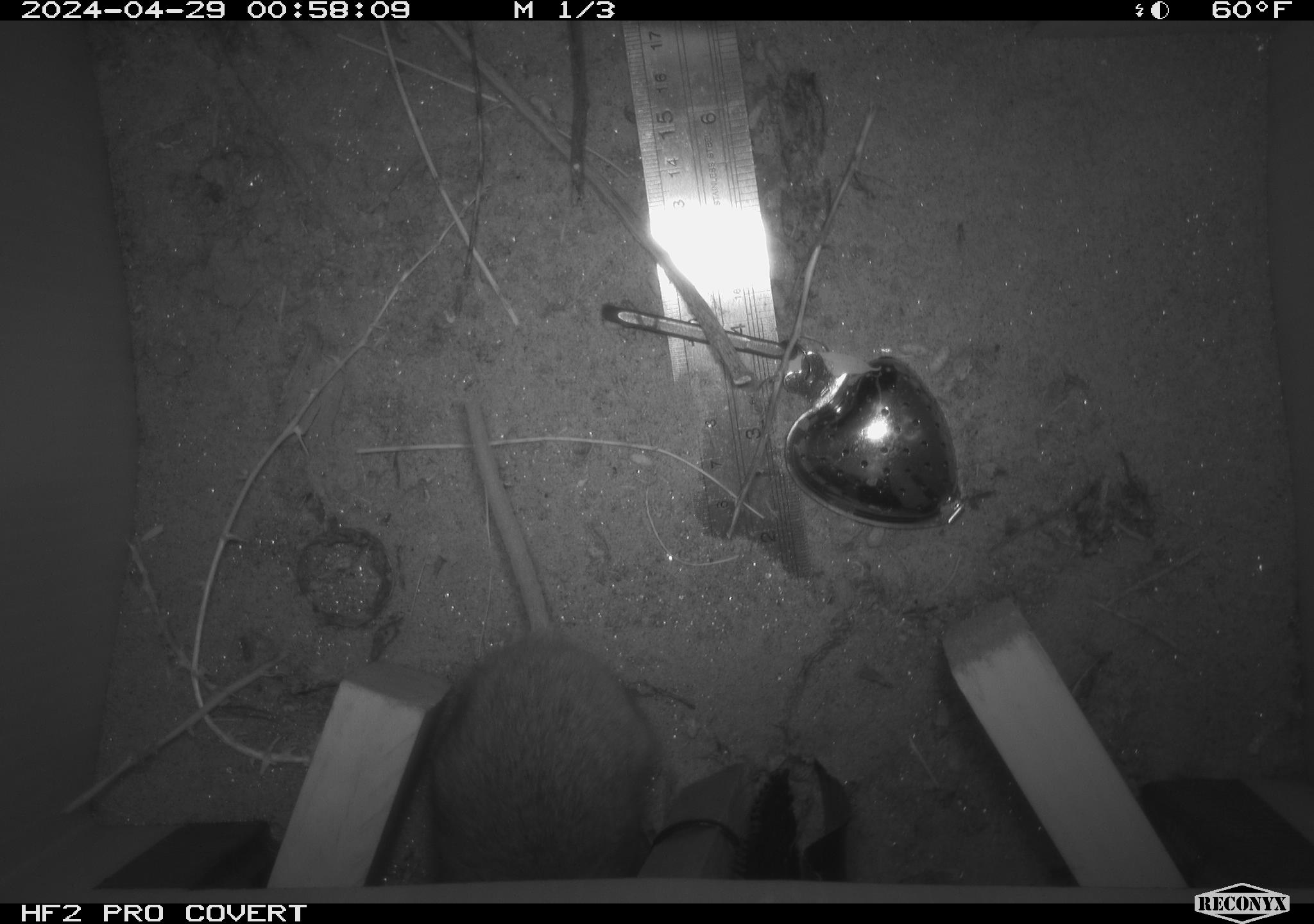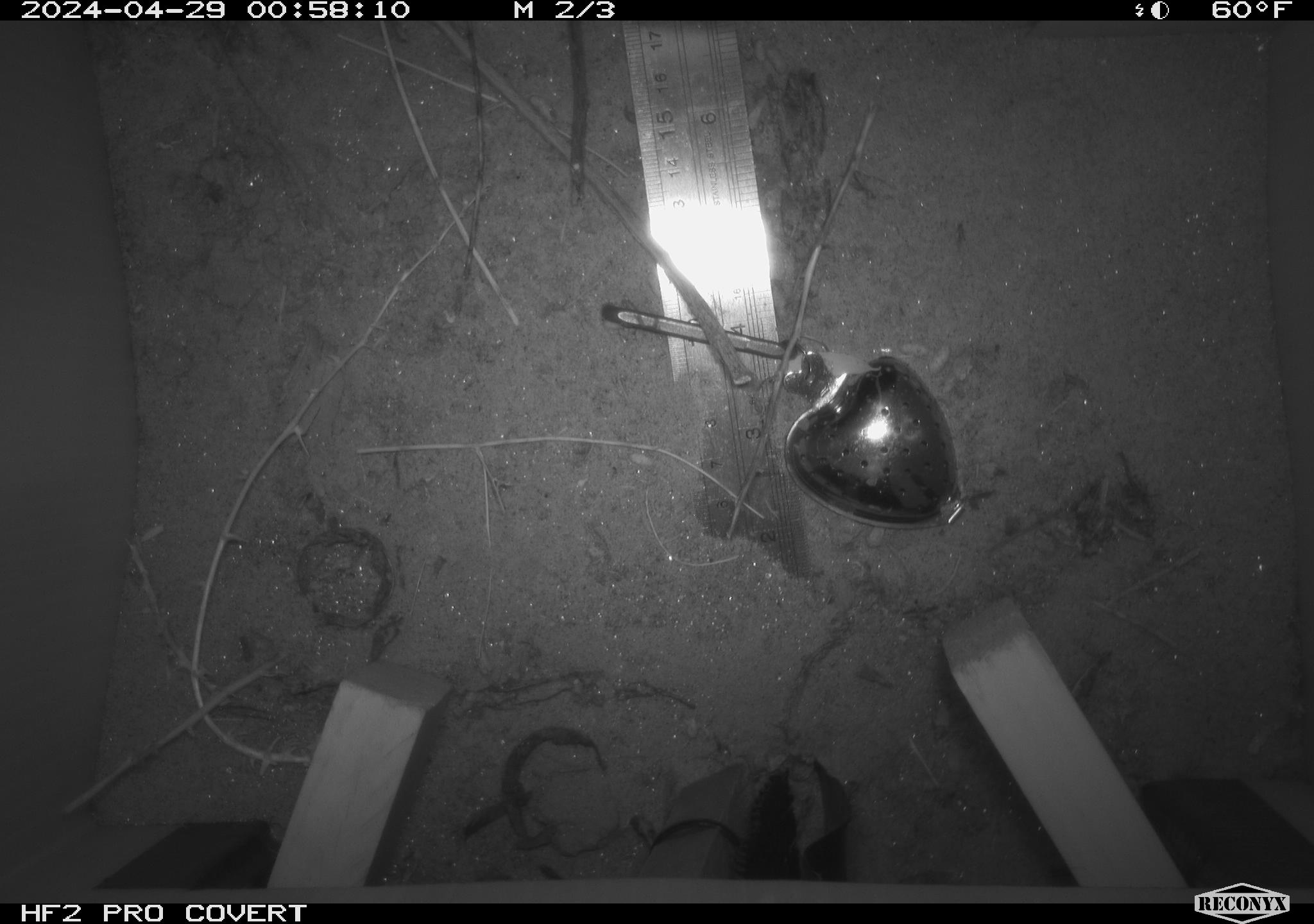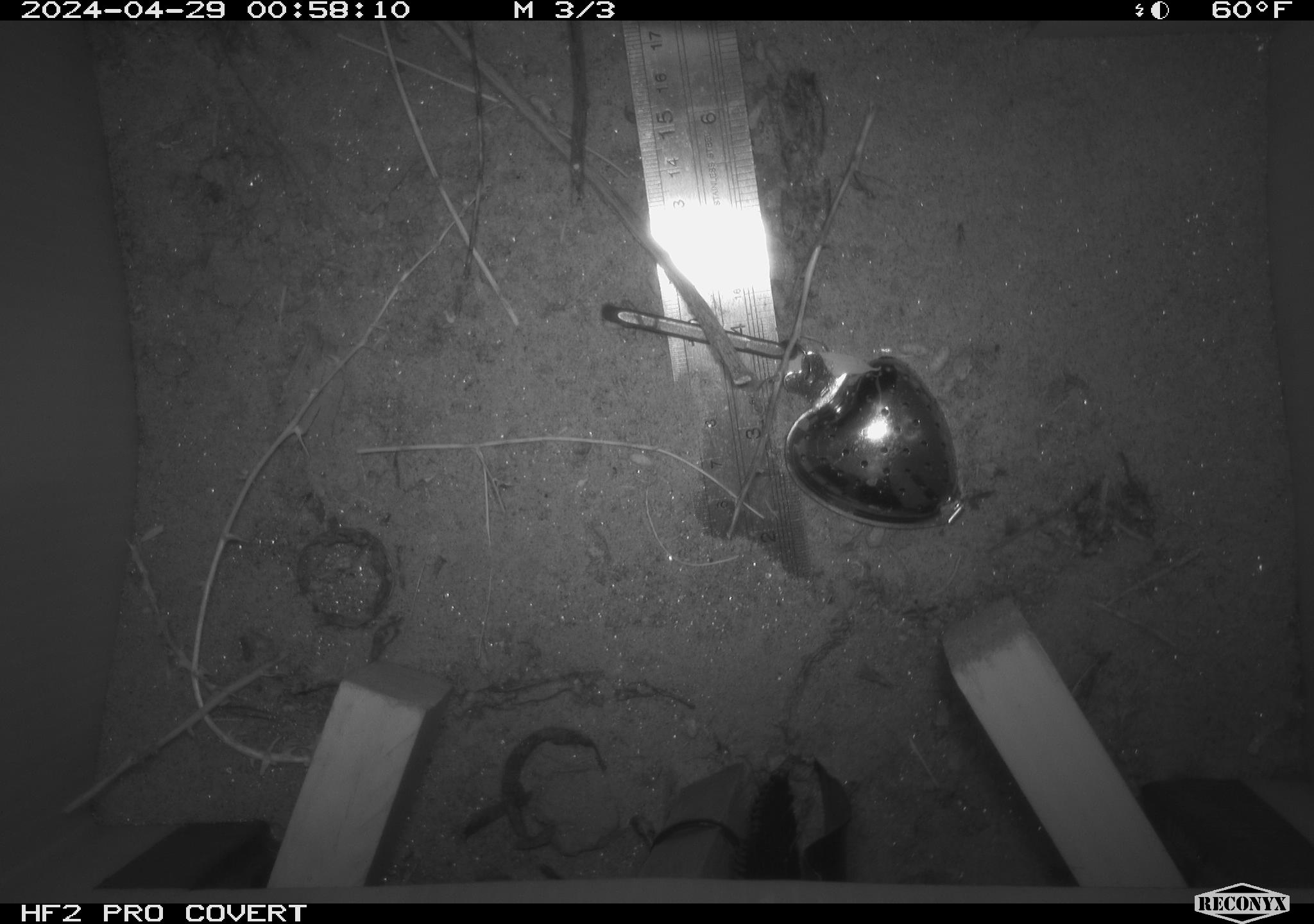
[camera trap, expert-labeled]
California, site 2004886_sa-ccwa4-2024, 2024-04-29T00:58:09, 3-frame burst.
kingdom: Animalia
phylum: Chordata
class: Mammalia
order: Rodentia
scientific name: Rodentia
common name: woodrat or rat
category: woodrat or rat species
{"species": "woodrat or rat species (woodrat or rat) (Rodentia)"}